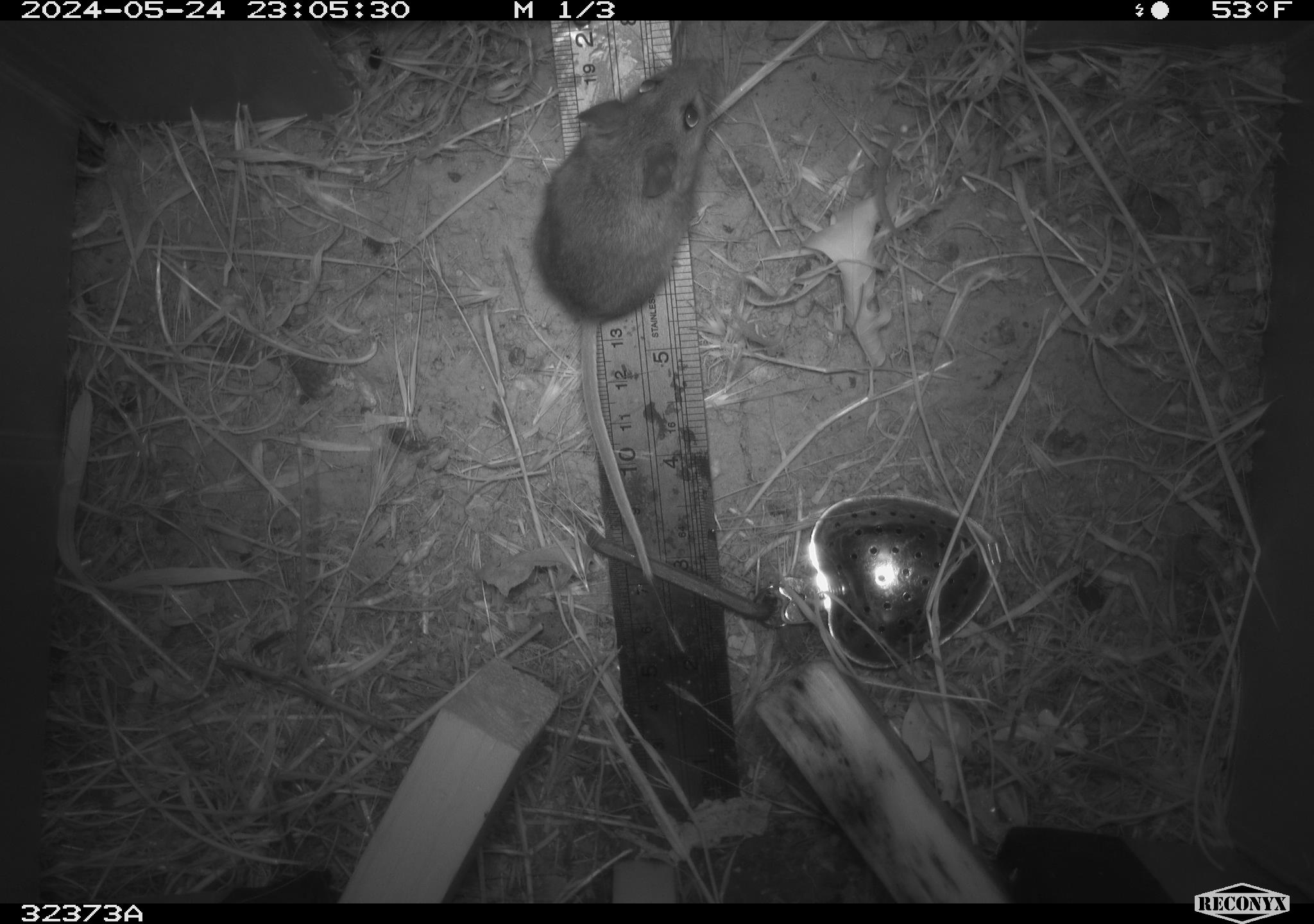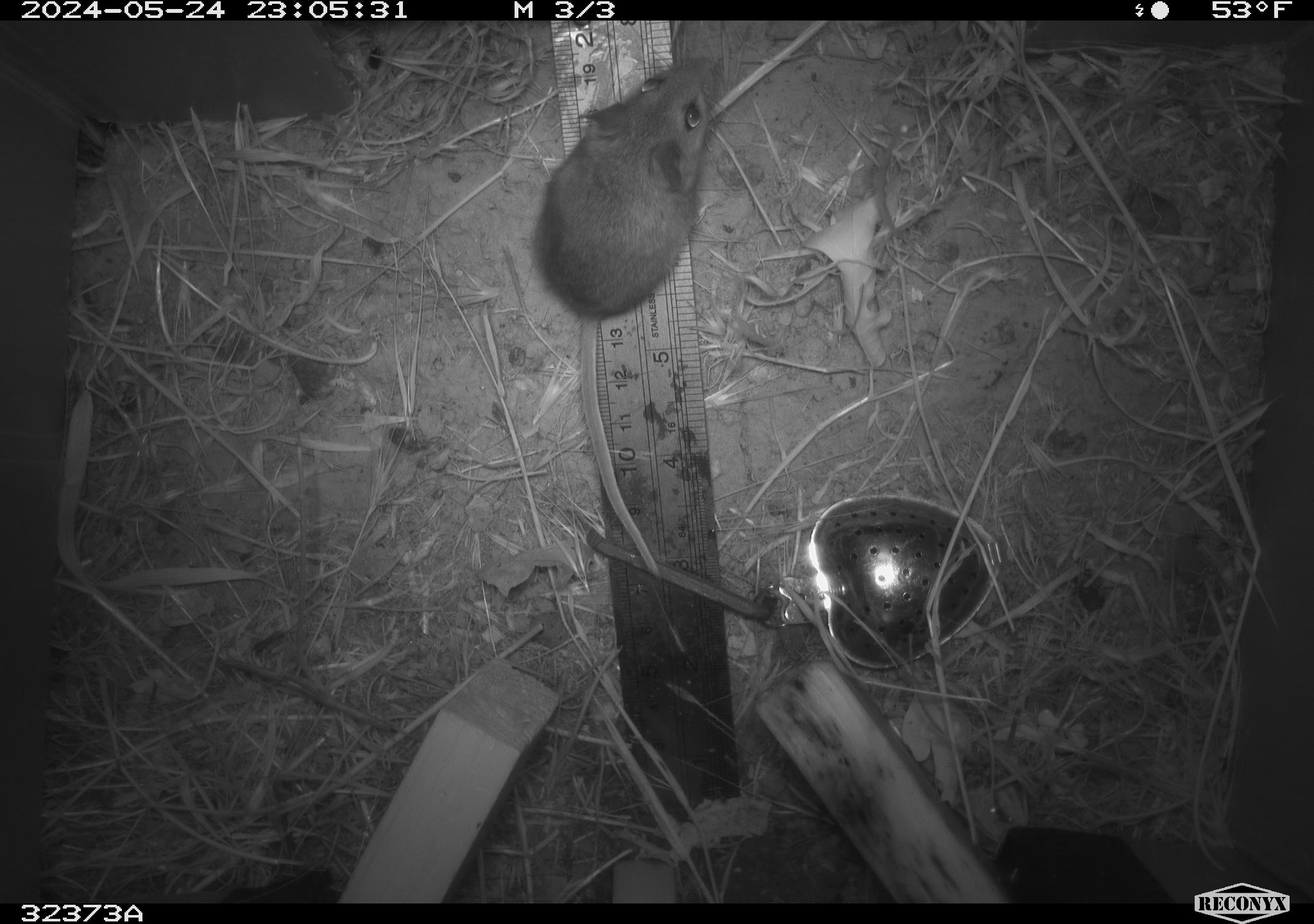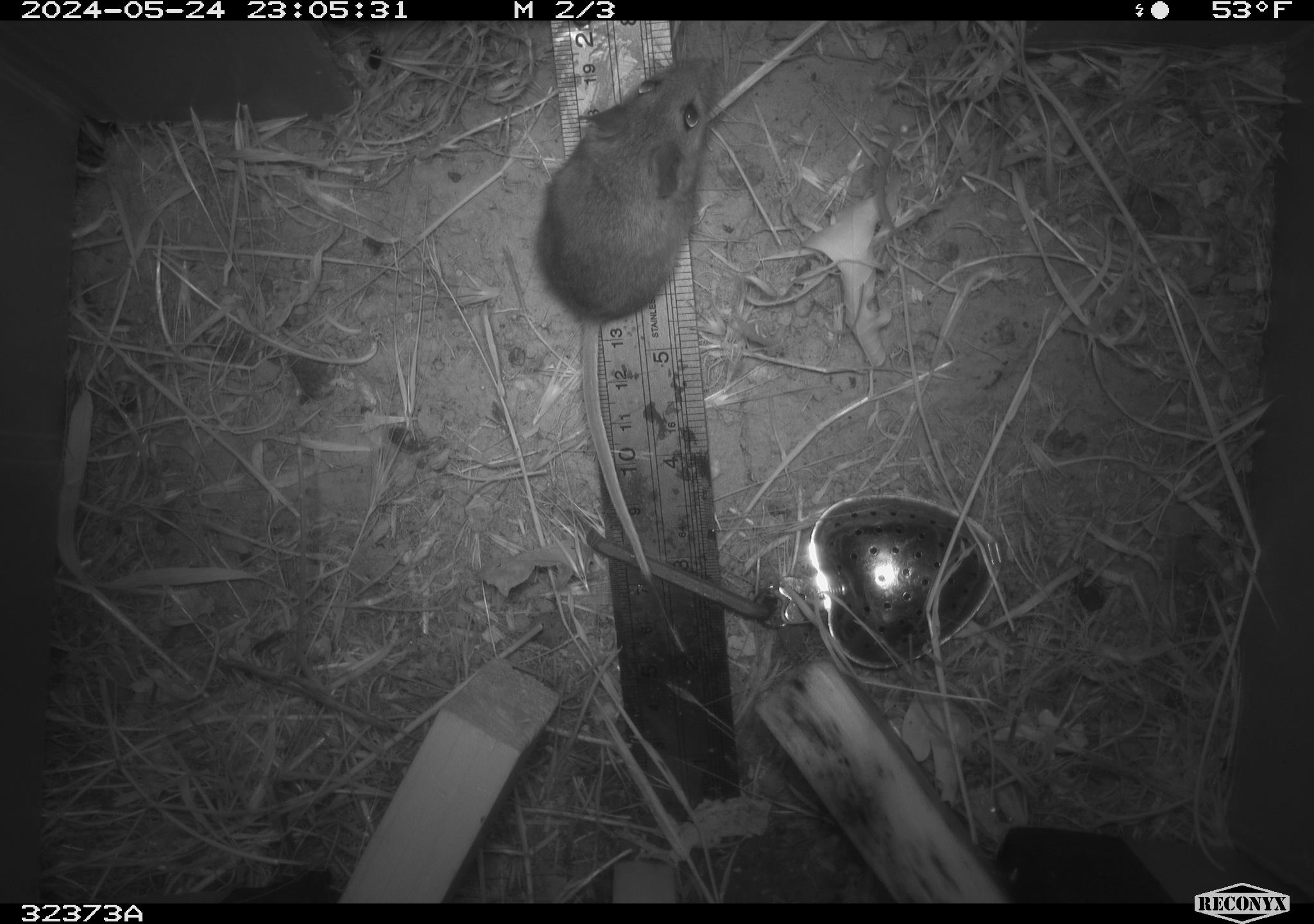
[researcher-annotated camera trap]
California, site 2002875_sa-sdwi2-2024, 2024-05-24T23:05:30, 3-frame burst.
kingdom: Animalia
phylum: Chordata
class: Mammalia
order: Rodentia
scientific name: Rodentia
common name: mouse species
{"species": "mouse species (Rodentia)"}